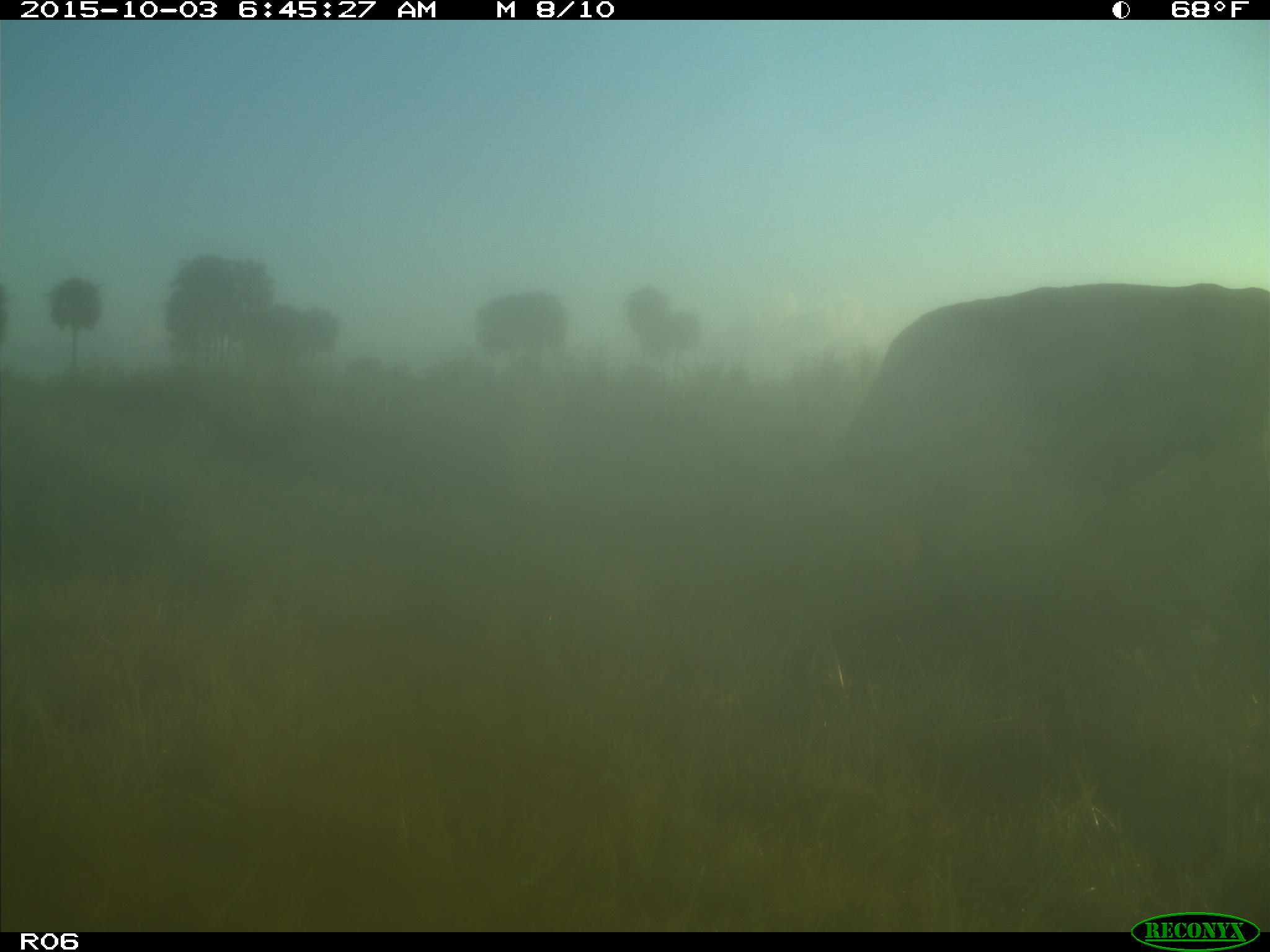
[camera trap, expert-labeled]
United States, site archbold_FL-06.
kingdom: Animalia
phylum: Chordata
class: Mammalia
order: Artiodactyla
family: Bovidae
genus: Bos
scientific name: Bos taurus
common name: domestic cow